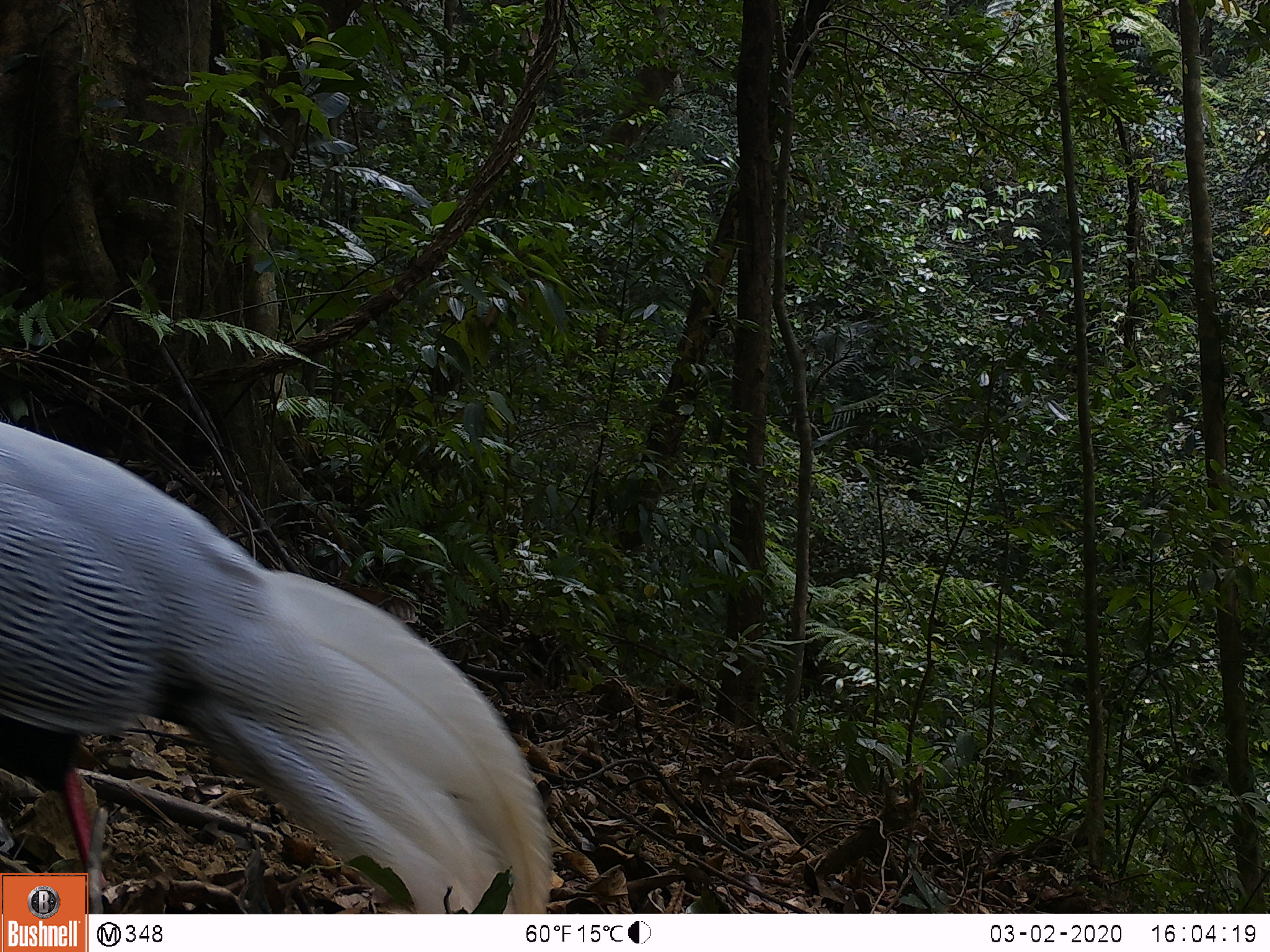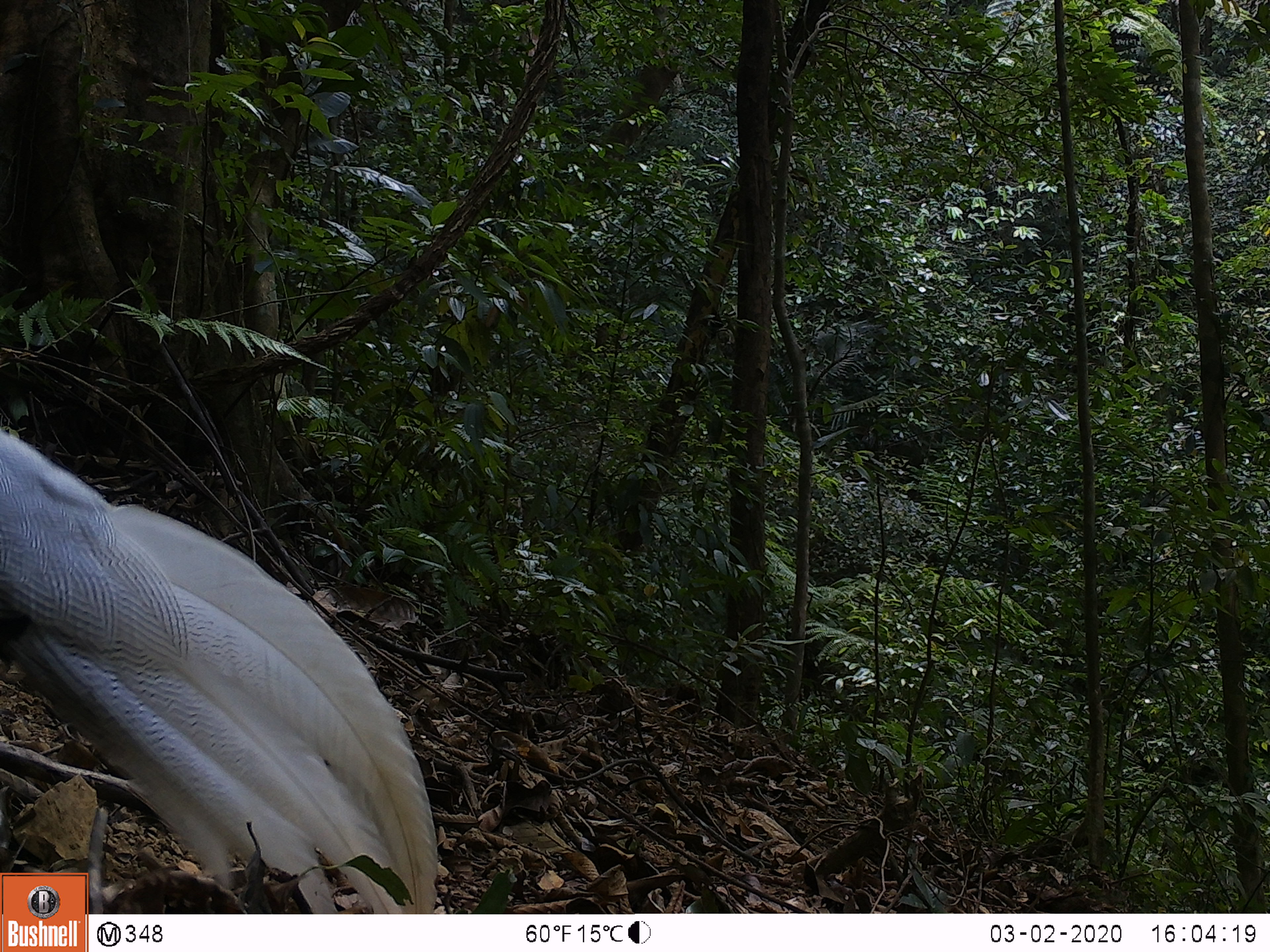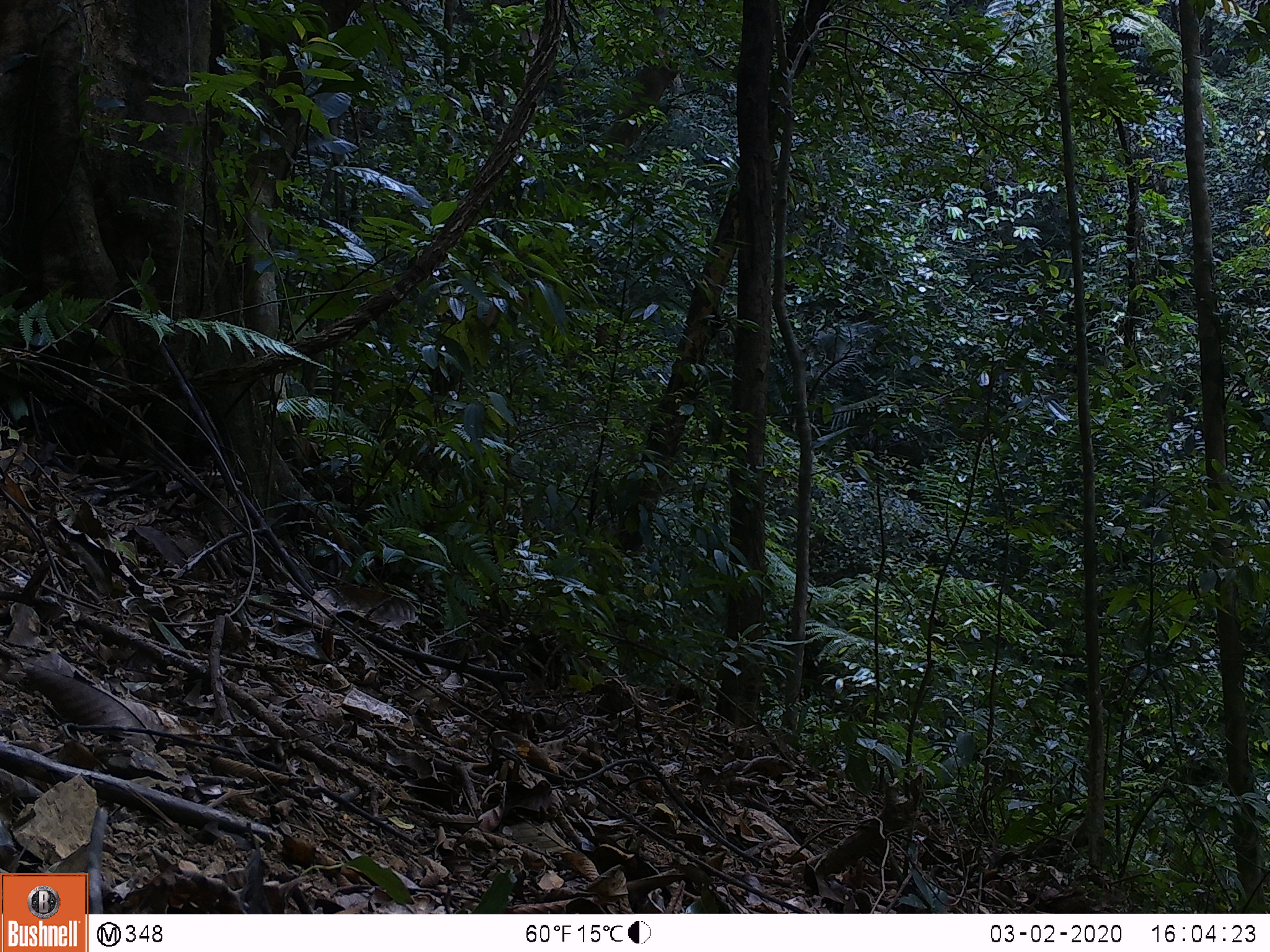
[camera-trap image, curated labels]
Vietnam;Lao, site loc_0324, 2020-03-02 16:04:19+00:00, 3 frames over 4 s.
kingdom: Animalia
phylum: Chordata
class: Aves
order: Galliformes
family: Phasianidae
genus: Lophura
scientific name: Lophura nycthemera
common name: silver pheasant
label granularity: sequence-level